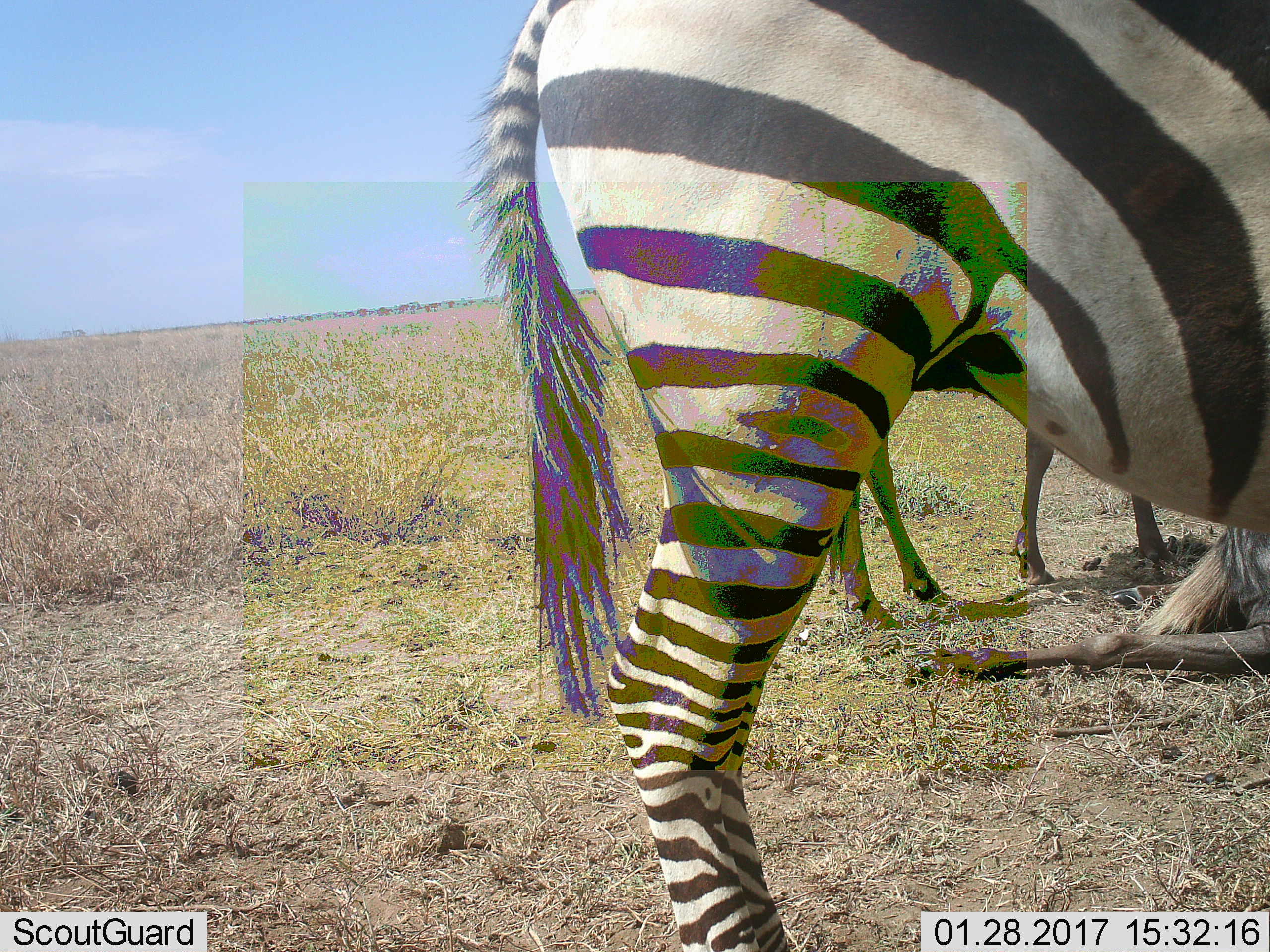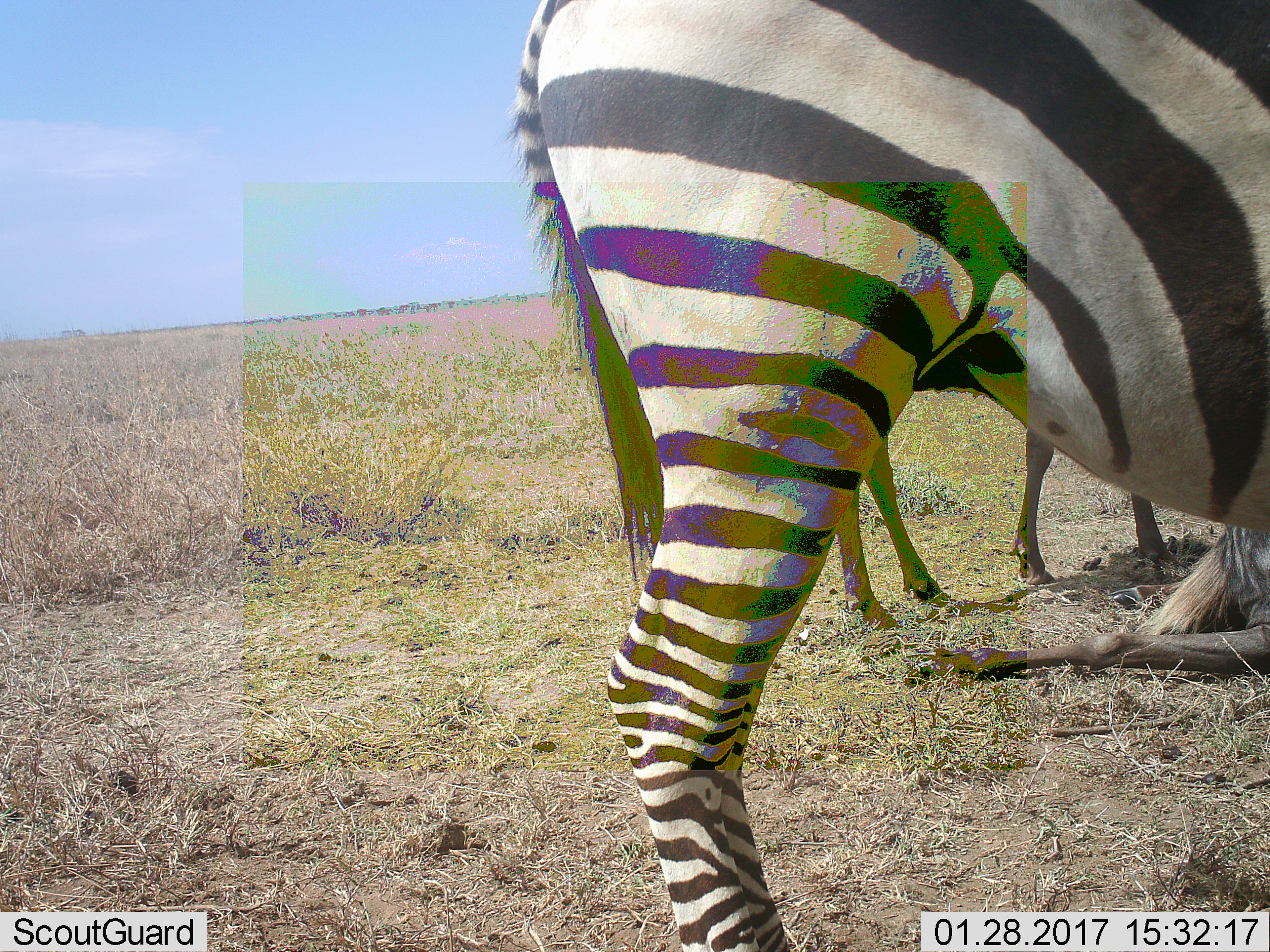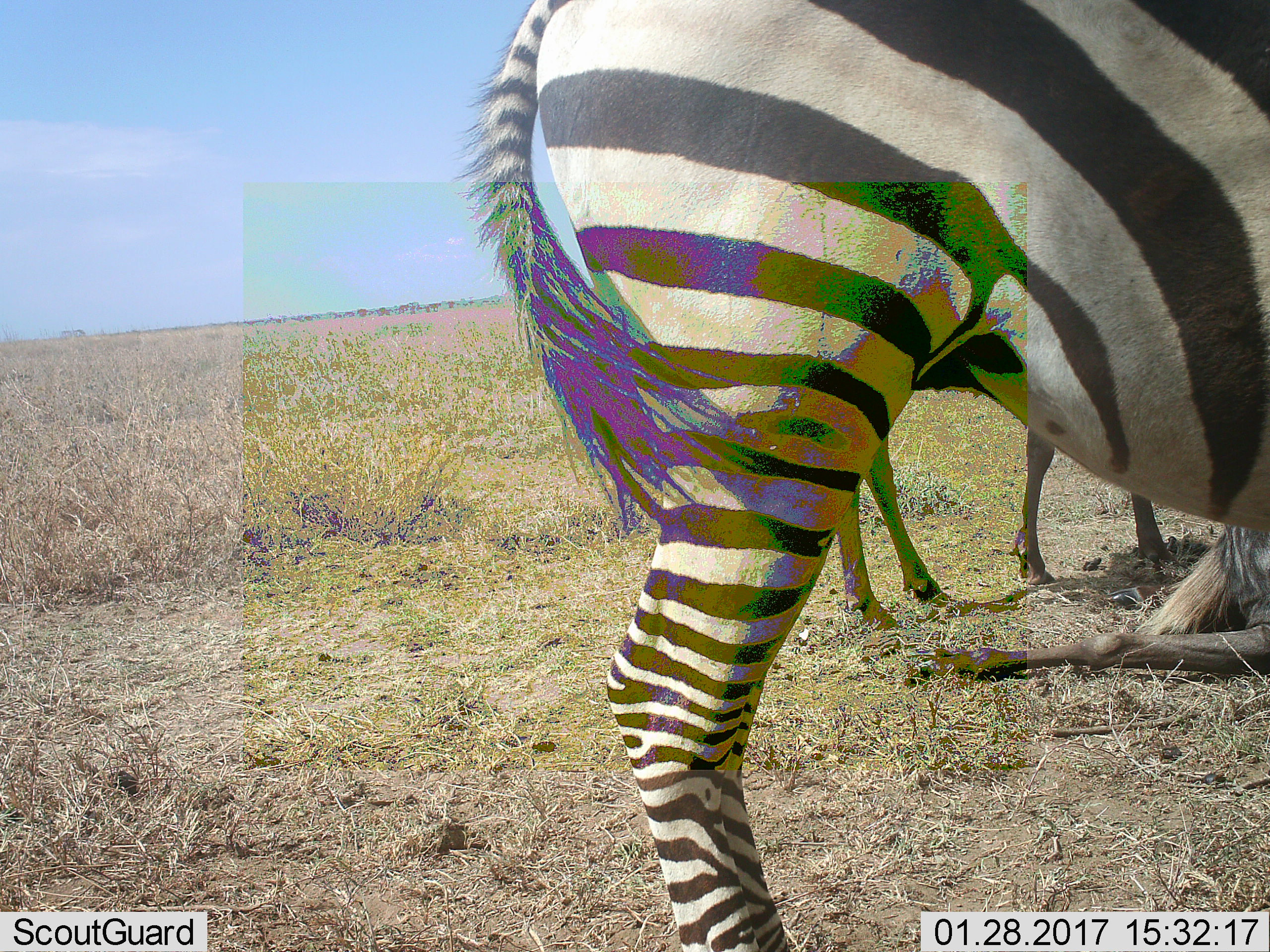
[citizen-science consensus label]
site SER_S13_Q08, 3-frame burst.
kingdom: Animalia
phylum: Chordata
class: Mammalia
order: Perissodactyla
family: Equidae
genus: Equus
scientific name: Equus quagga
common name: plains zebra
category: zebraplains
Zebraplains (plains zebra) (Equus quagga), count 1. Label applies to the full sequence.